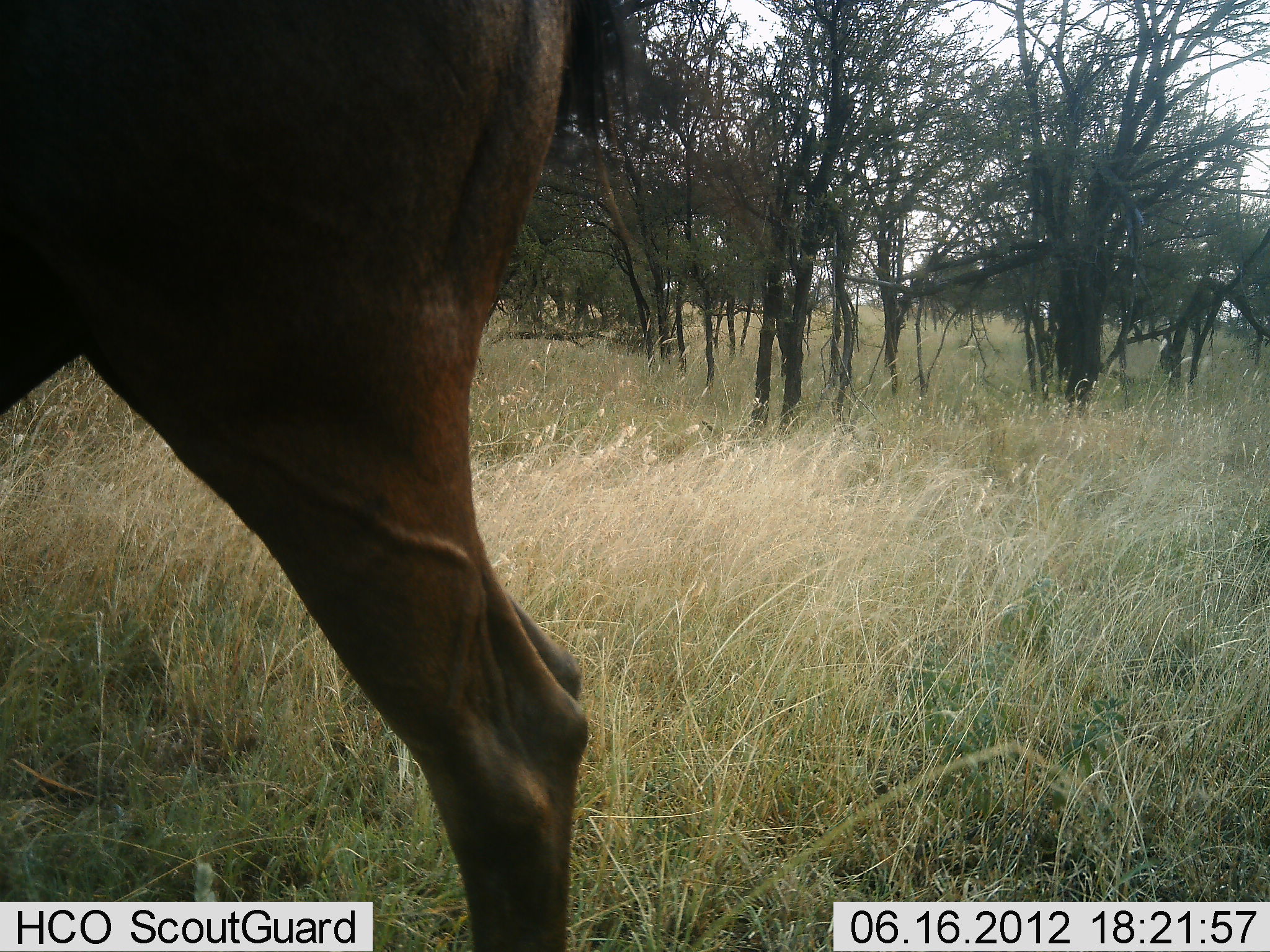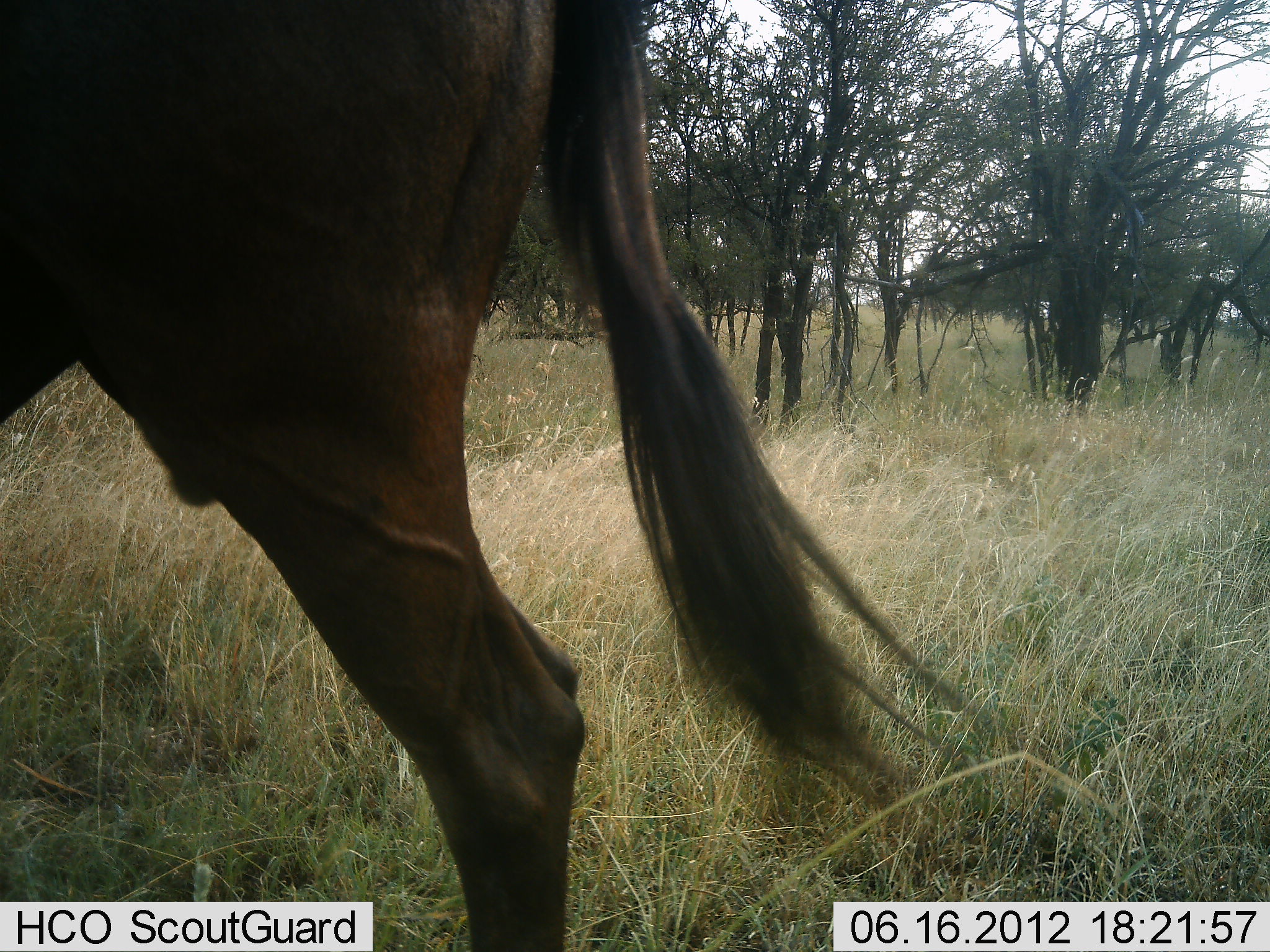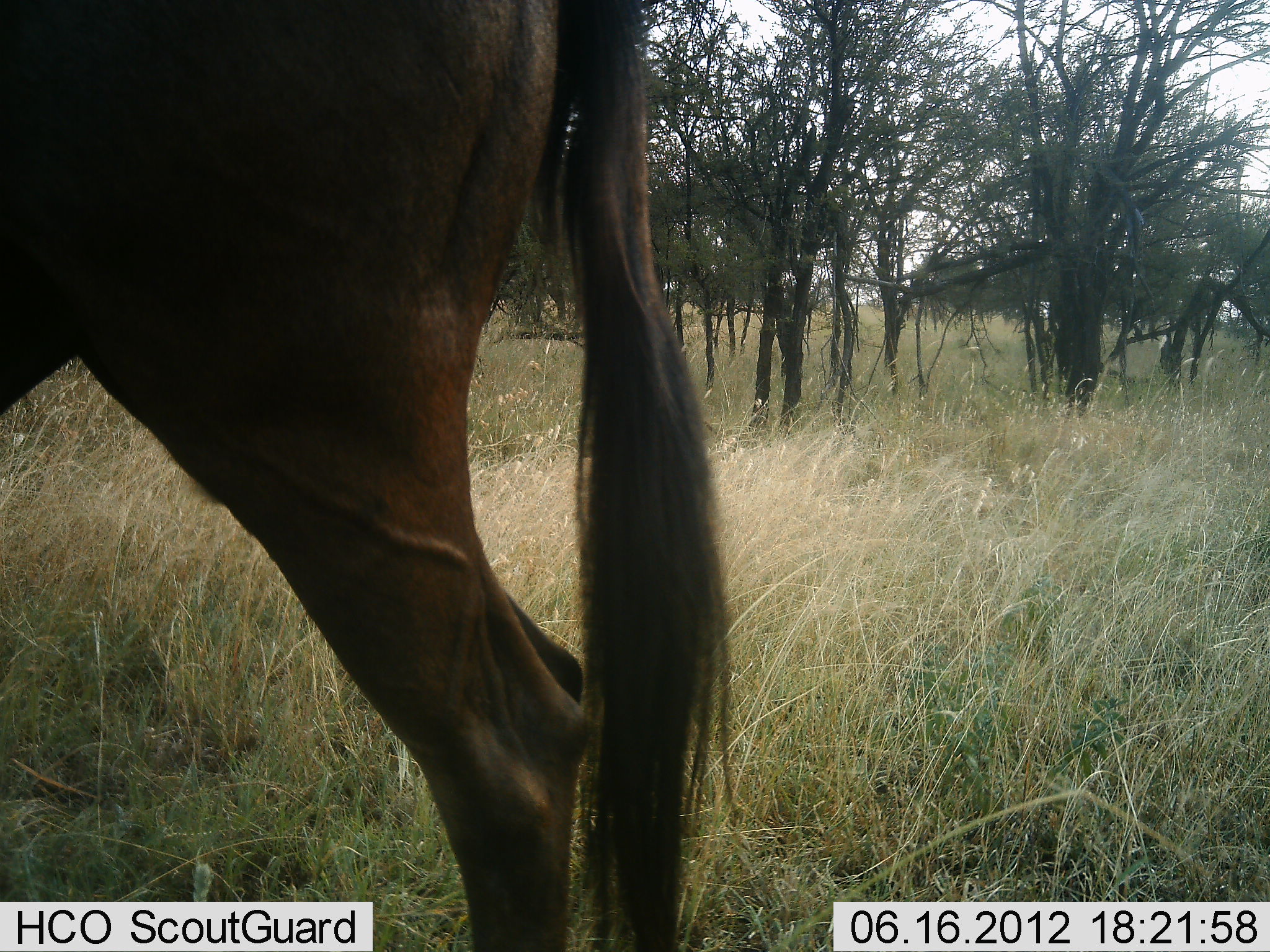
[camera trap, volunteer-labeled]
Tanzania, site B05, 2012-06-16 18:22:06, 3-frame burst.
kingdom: Animalia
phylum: Chordata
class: Mammalia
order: Artiodactyla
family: Bovidae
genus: Connochaetes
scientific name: Connochaetes taurinus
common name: blue wildebeest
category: wildebeest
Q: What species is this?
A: Wildebeest (blue wildebeest) (Connochaetes taurinus).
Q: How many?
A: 1.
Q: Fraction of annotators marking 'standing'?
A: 90%.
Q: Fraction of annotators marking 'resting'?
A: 10%.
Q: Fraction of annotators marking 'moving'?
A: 10%.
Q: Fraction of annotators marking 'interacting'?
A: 0%.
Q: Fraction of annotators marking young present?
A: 0%.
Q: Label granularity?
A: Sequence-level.